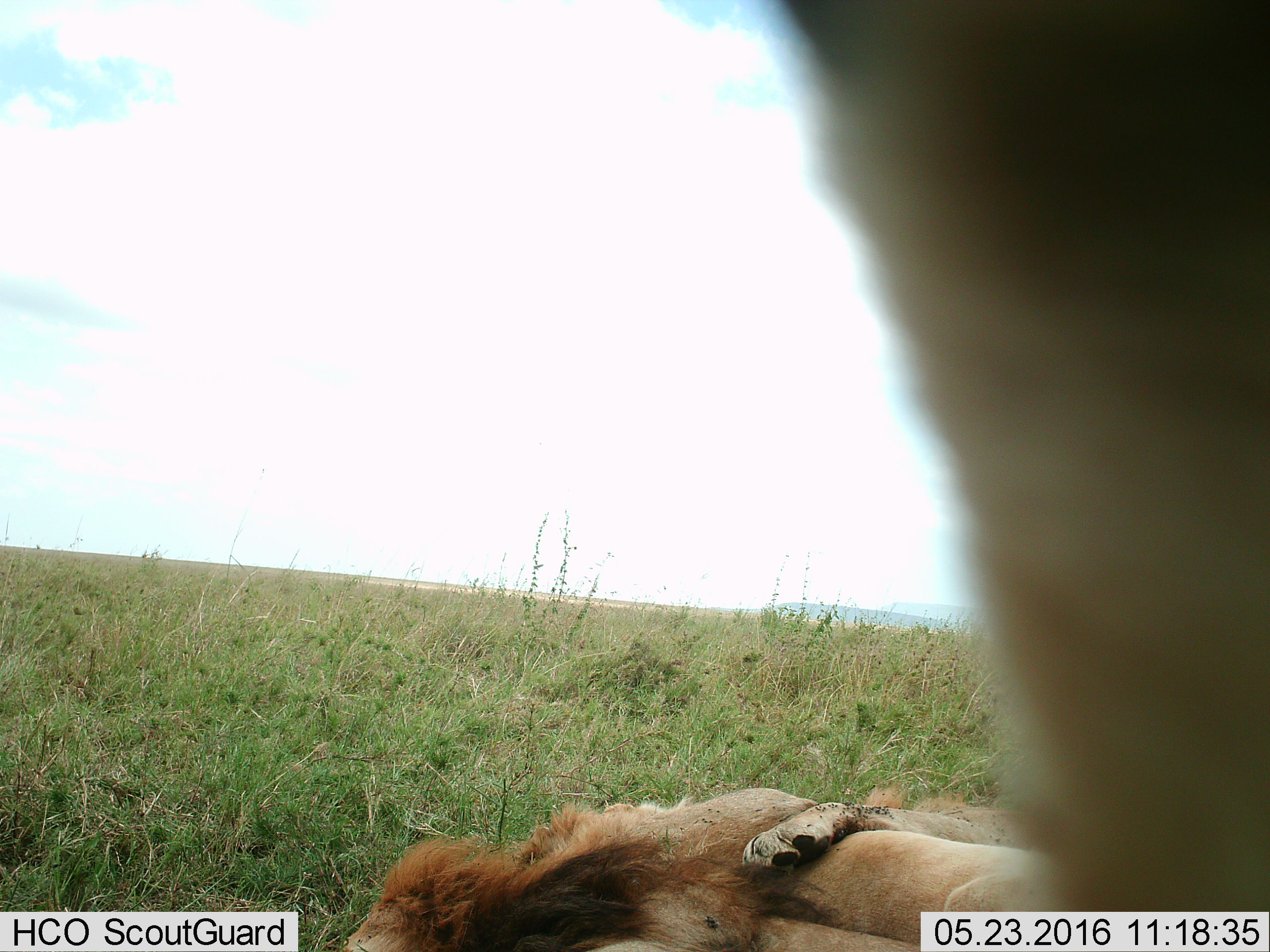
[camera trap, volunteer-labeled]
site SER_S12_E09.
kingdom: Animalia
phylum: Chordata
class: Mammalia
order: Carnivora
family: Felidae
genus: Panthera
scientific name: Panthera leo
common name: lion male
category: lionmale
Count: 2.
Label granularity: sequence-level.